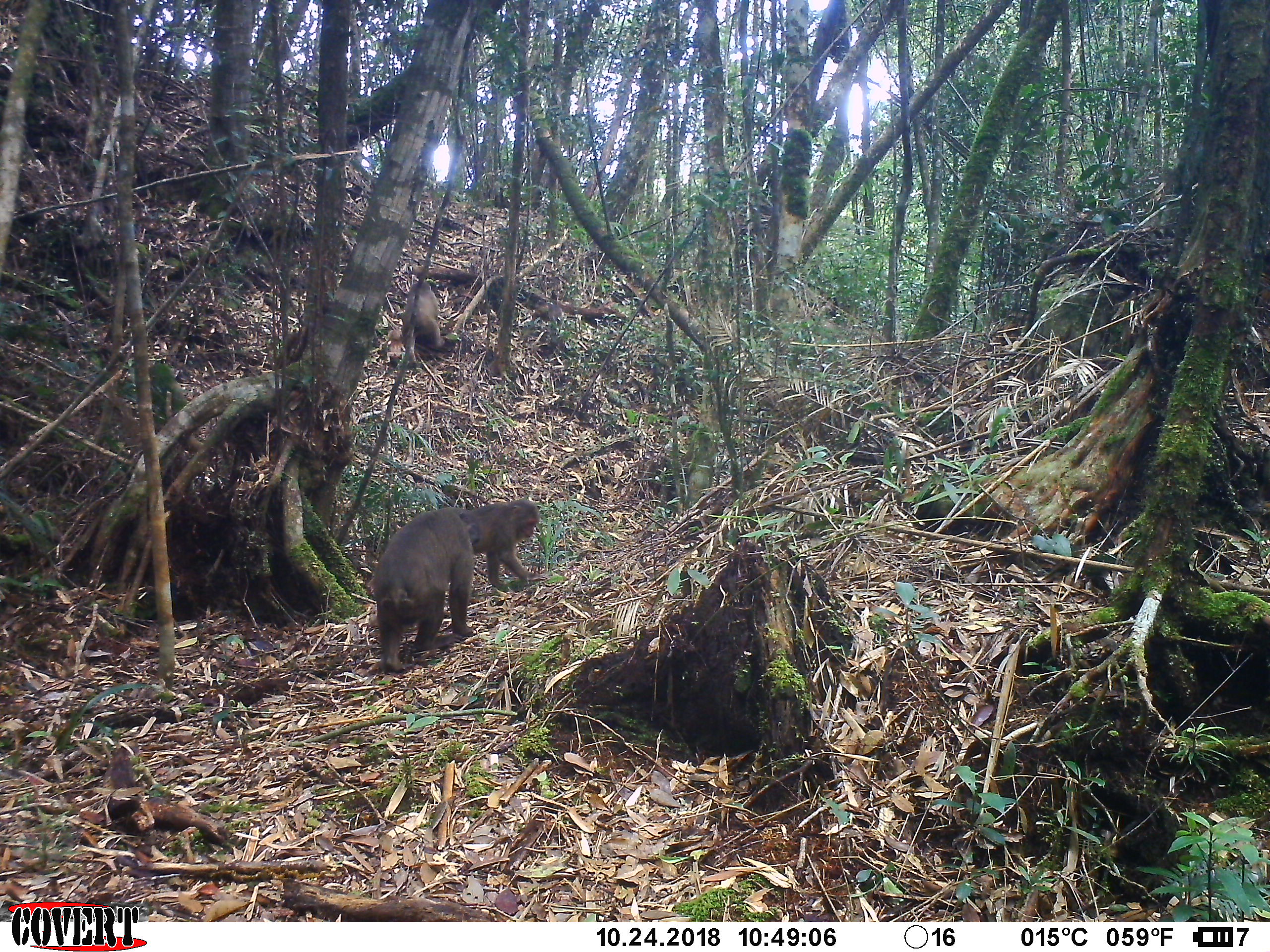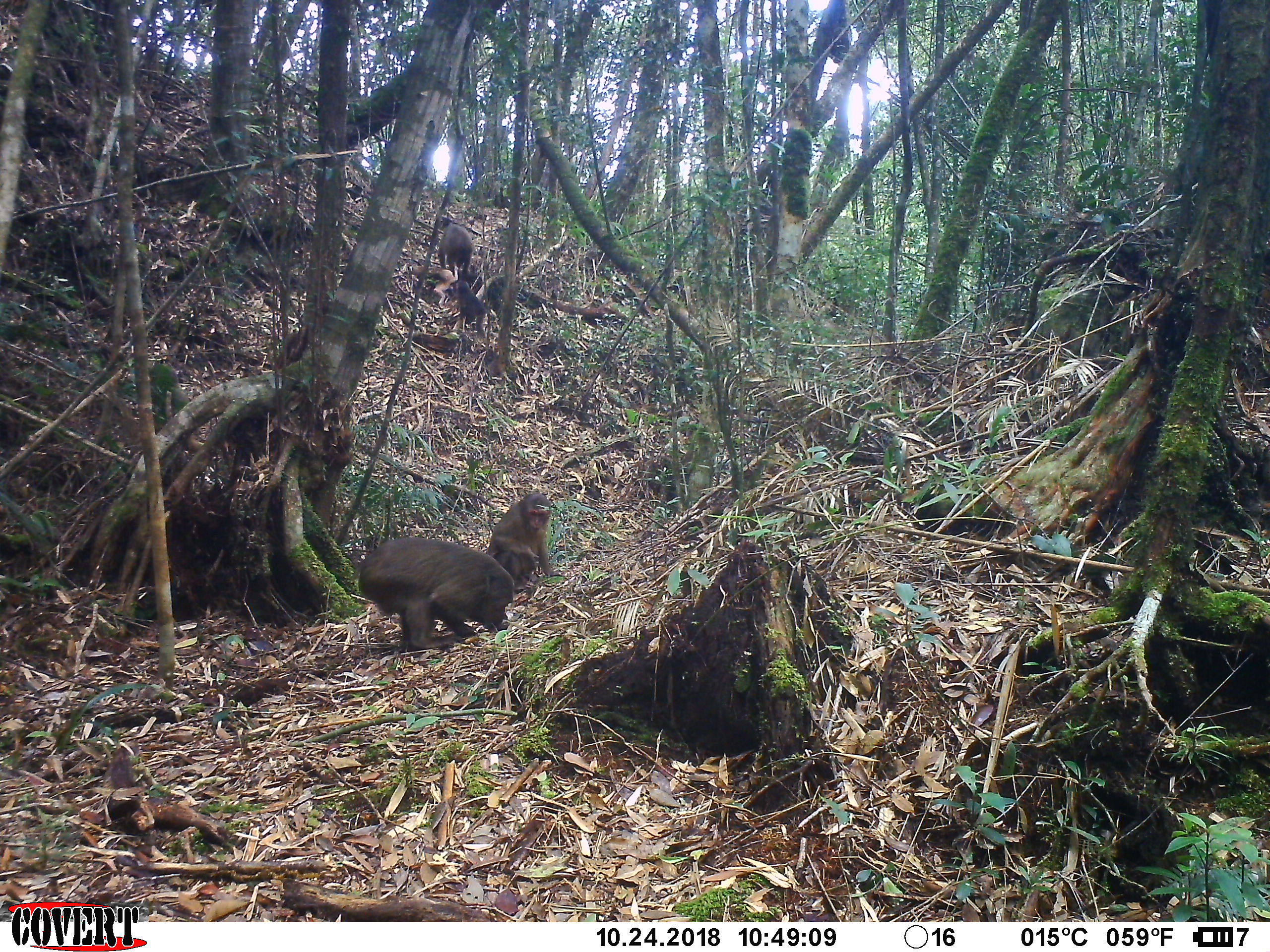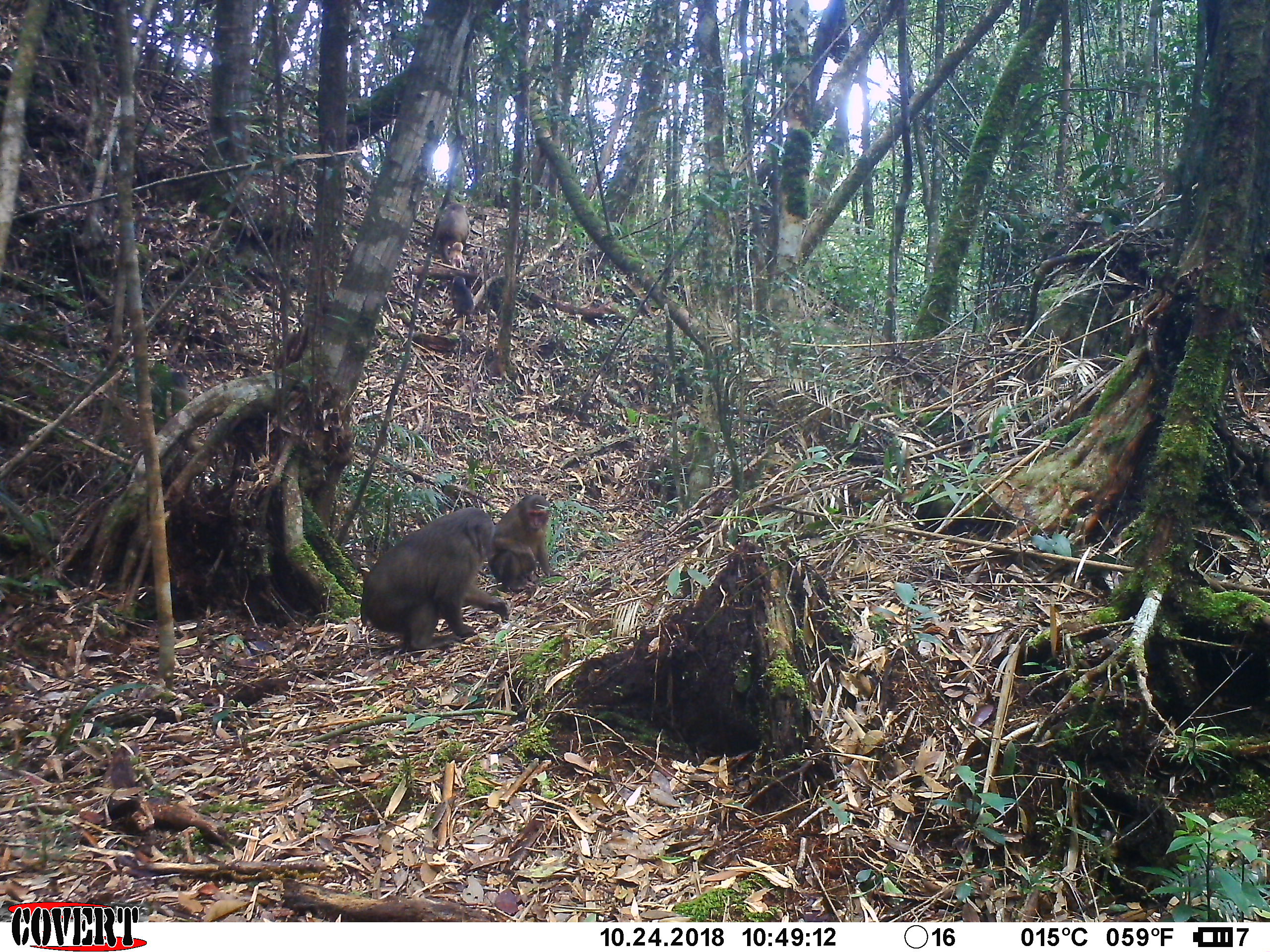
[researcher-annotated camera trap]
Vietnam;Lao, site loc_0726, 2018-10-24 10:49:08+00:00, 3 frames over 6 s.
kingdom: Animalia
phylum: Chordata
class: Mammalia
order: Primates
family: Cercopithecidae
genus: Macaca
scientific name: Macaca arctoides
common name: stump-tailed macaque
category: stump tailed macaque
Stump tailed macaque (stump-tailed macaque) (Macaca arctoides). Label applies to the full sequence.